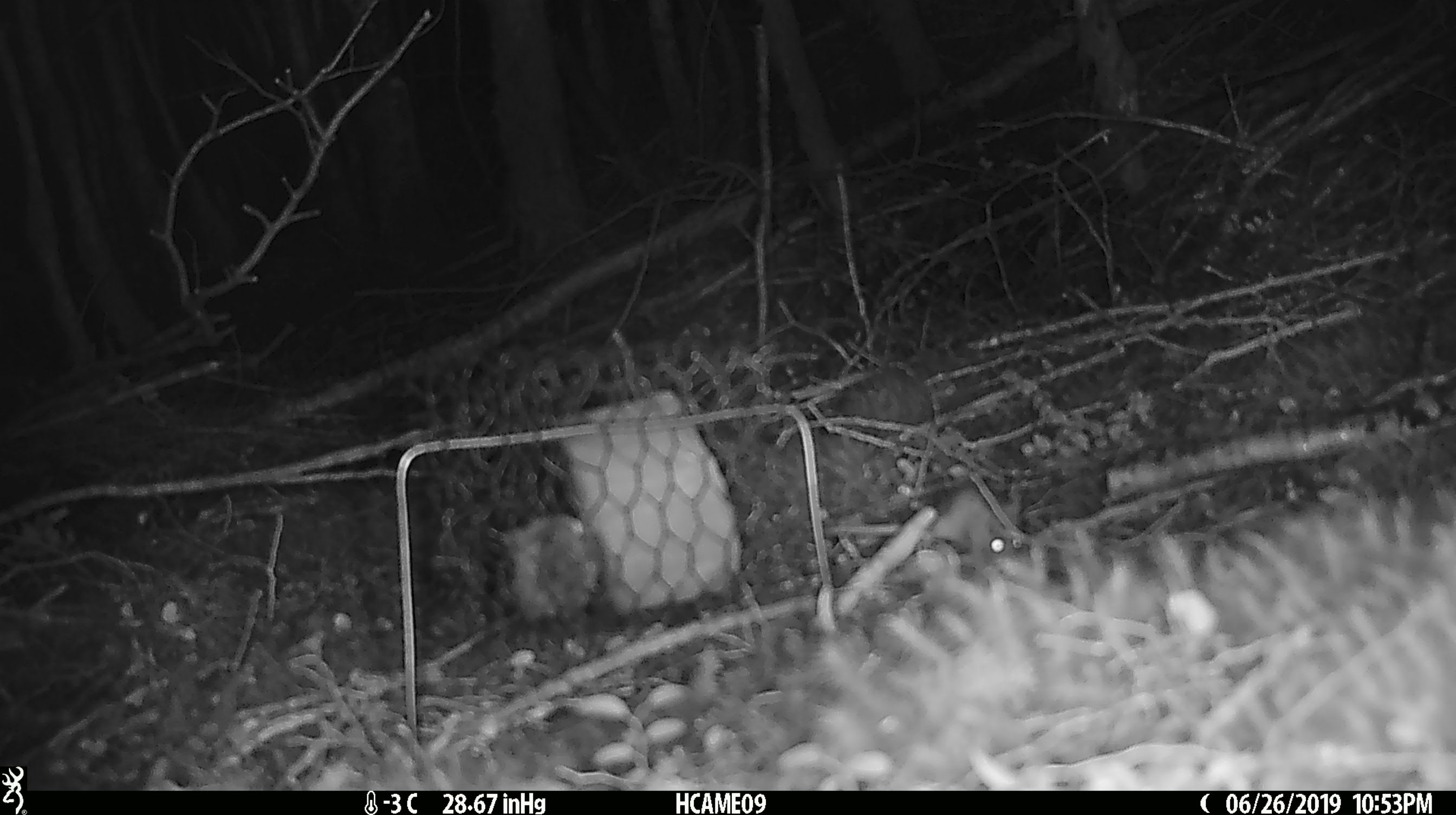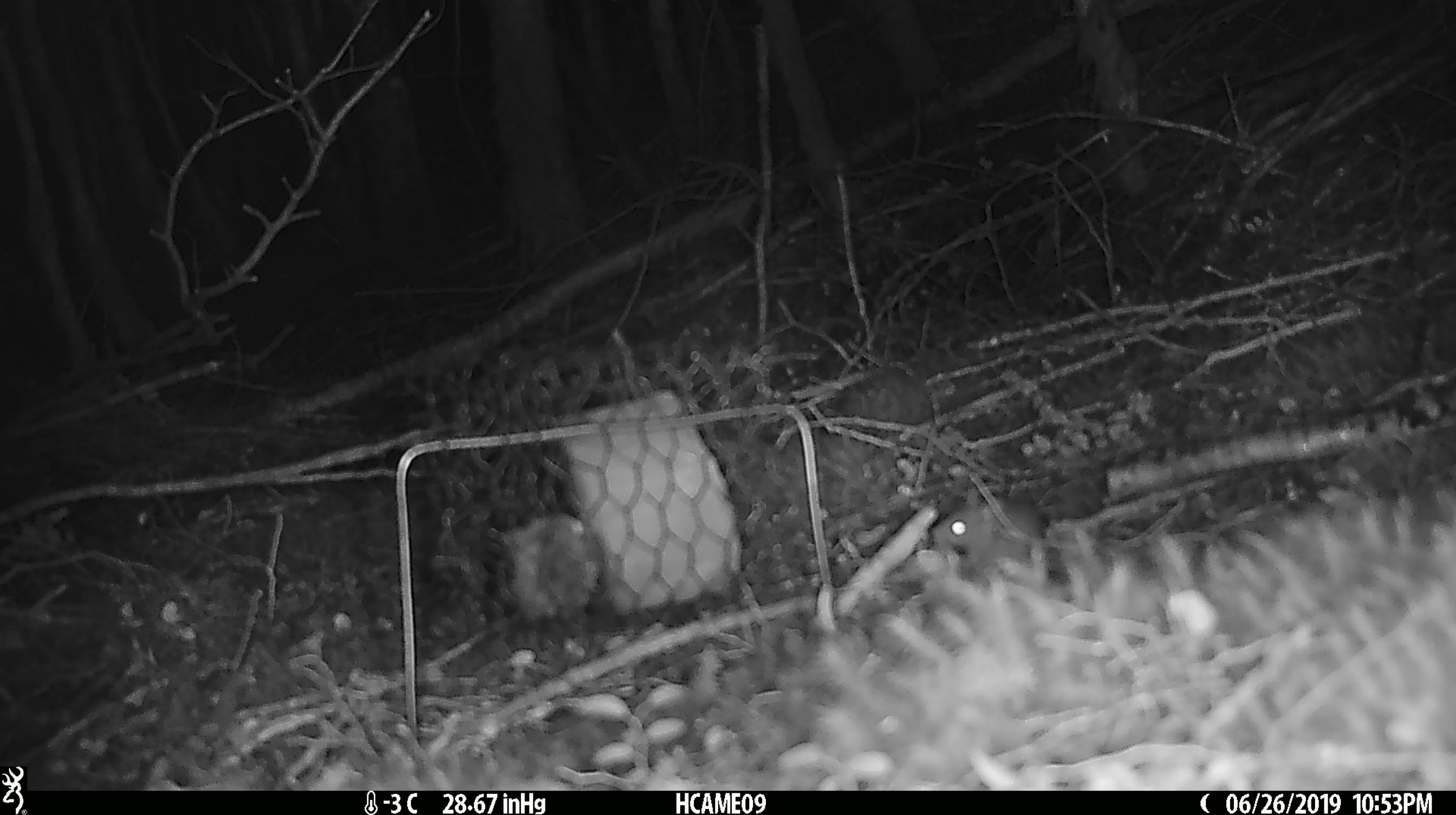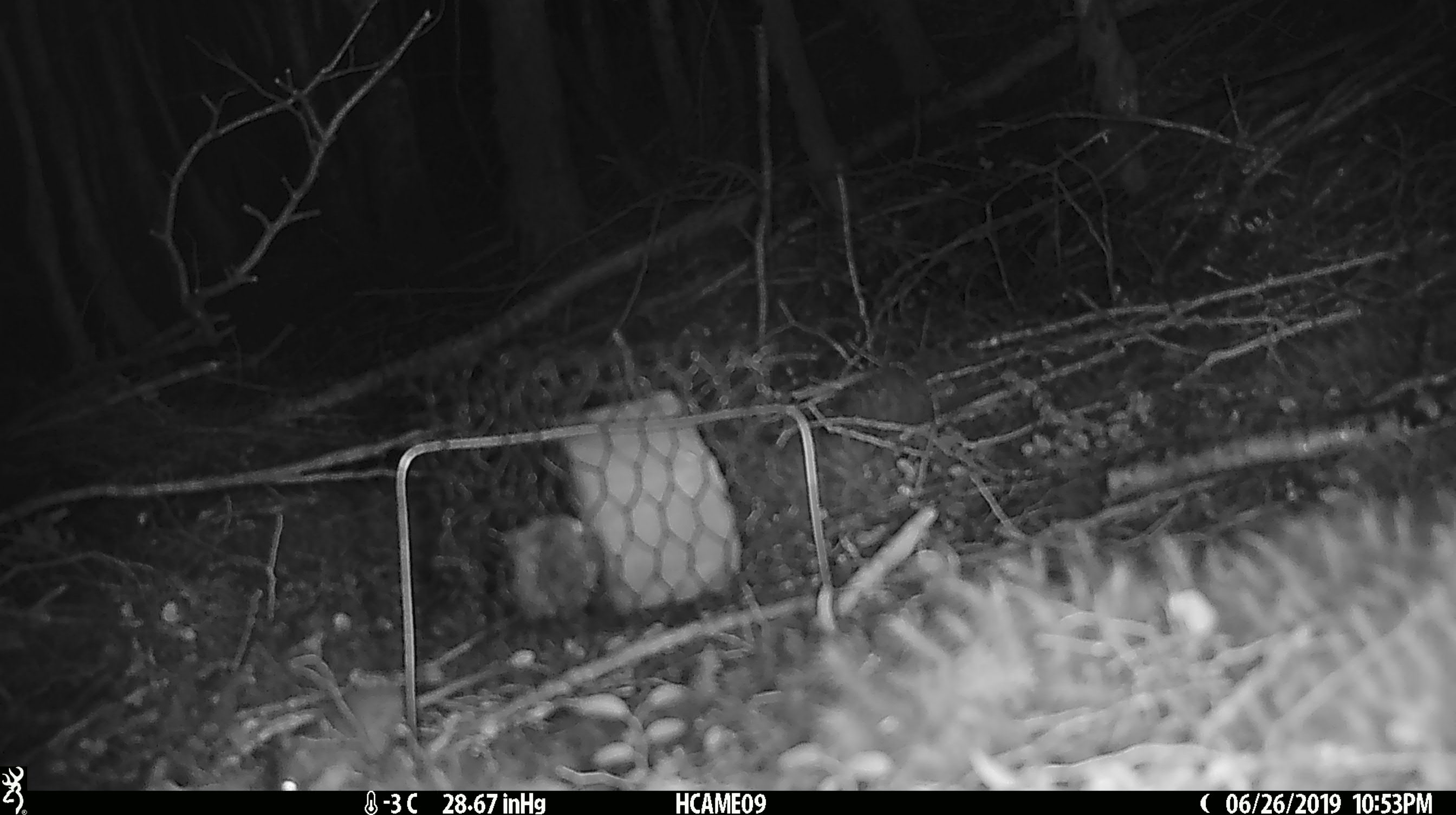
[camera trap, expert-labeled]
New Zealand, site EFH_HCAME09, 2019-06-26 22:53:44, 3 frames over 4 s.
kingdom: Animalia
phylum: Chordata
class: Mammalia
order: Rodentia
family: Muridae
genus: Mus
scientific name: Mus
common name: mouse